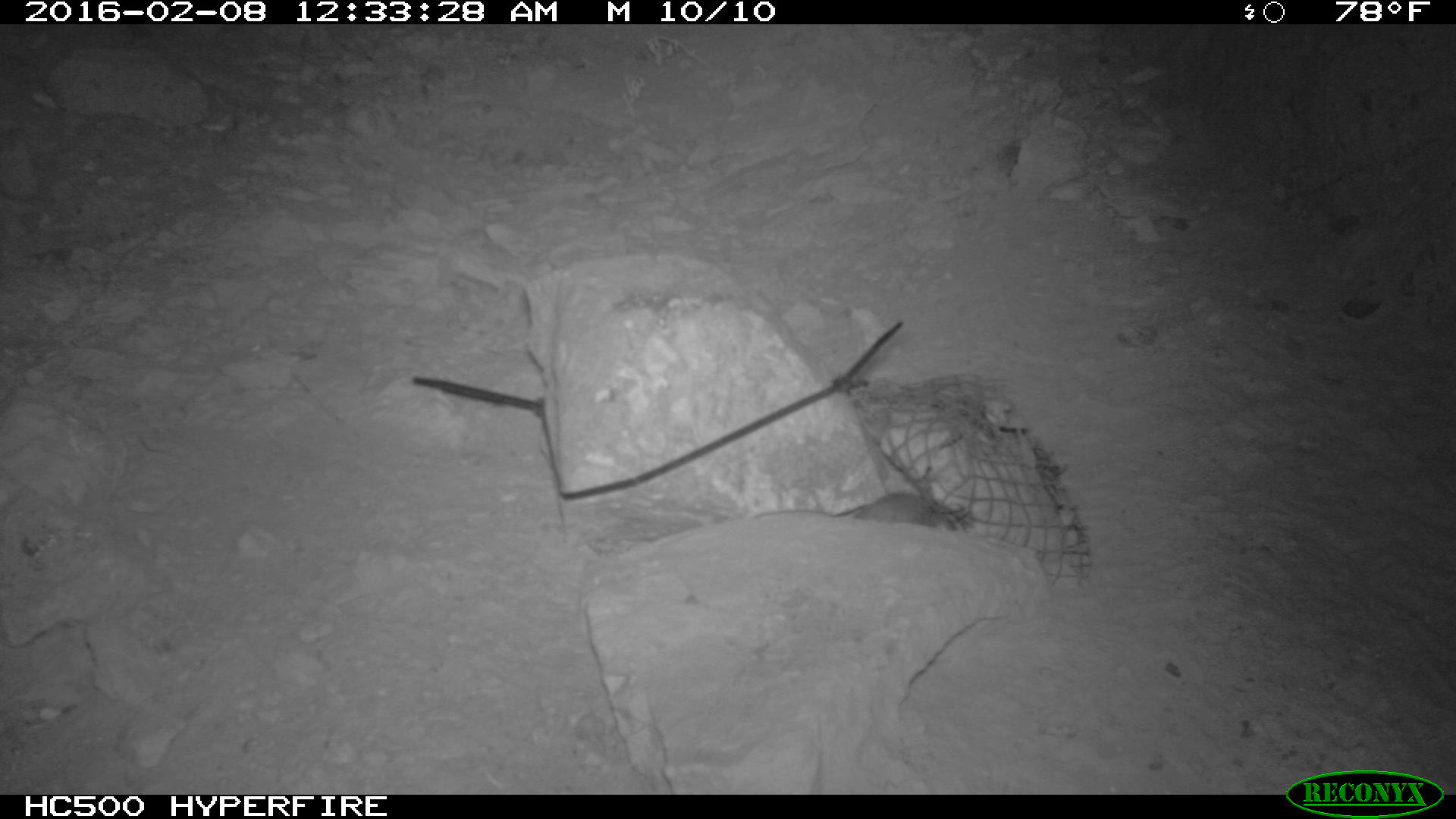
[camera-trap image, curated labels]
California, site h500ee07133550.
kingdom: Animalia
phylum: Chordata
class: Mammalia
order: Rodentia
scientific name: Rodentia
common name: rodent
Rodent (Rodentia).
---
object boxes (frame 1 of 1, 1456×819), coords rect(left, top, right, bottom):
rodent: rect(752, 493, 959, 532)